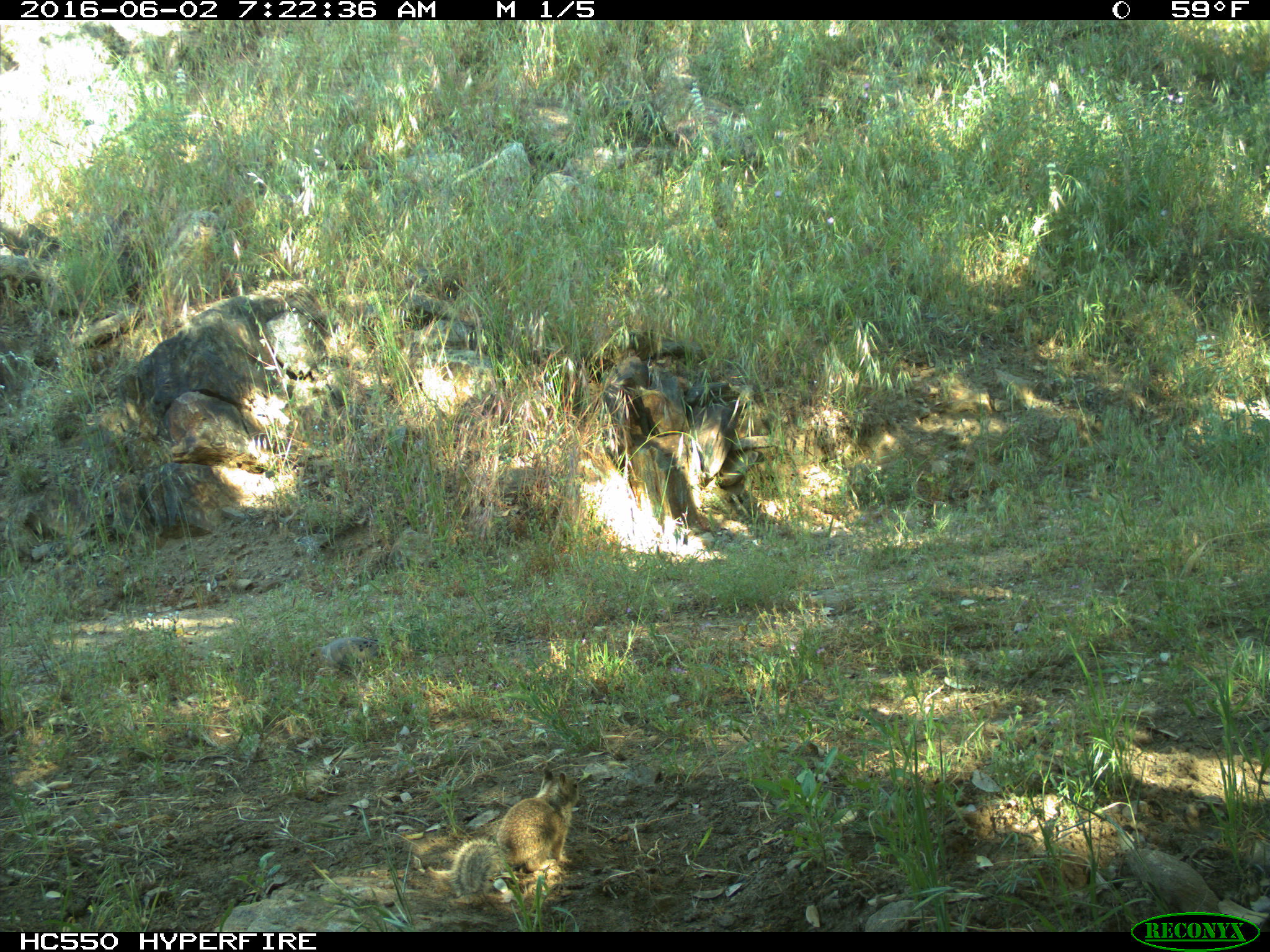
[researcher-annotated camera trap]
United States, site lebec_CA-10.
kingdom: Animalia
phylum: Chordata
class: Aves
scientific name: Aves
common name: birds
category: unidentified bird